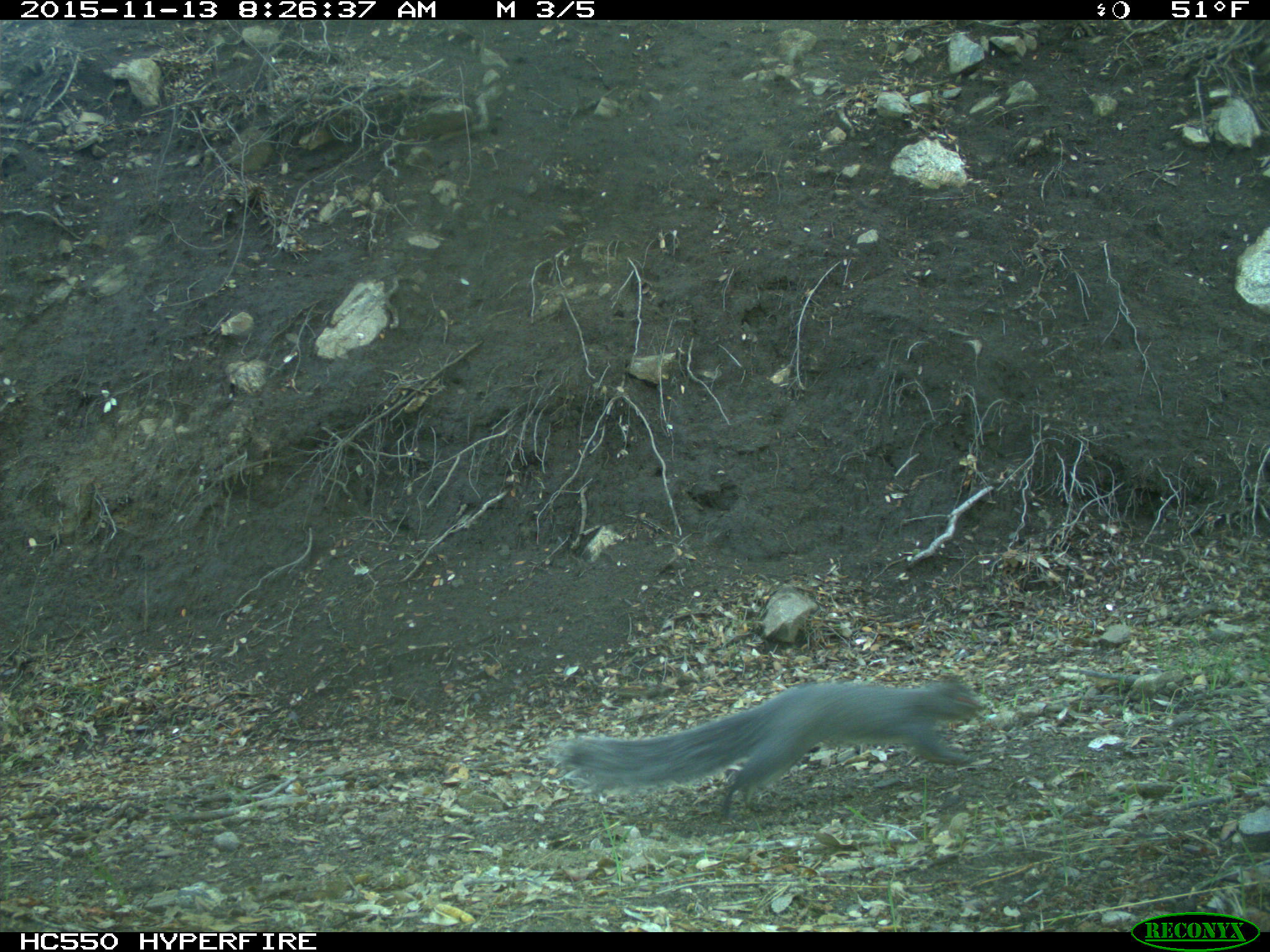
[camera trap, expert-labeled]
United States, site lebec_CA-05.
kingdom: Animalia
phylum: Chordata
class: Mammalia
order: Rodentia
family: Sciuridae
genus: Sciurus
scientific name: Sciurus carolinensis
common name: eastern gray squirrel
Sciurus carolinensis (eastern gray squirrel).